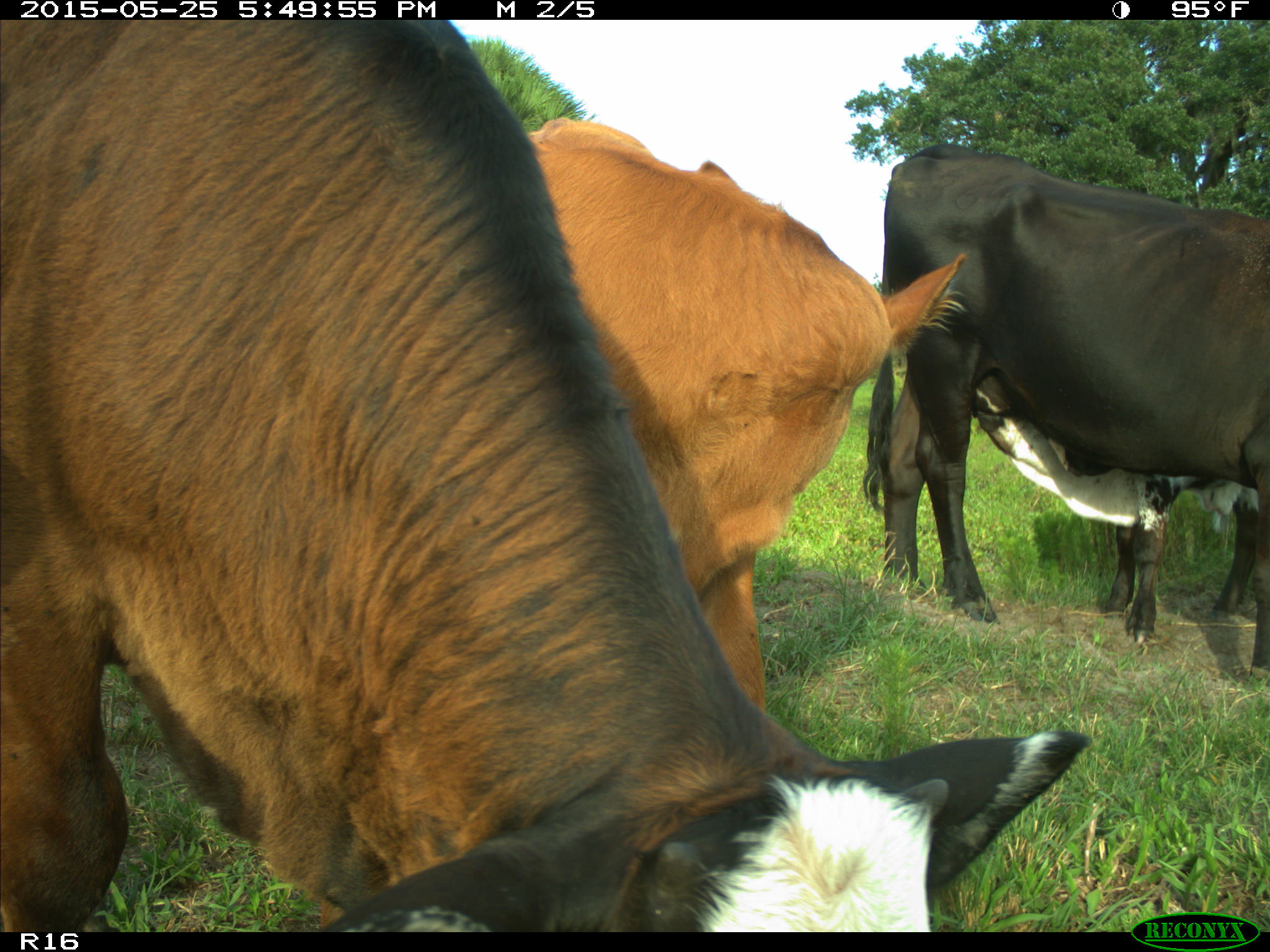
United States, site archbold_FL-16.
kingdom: Animalia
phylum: Chordata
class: Mammalia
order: Artiodactyla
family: Bovidae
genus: Bos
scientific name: Bos taurus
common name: domestic cow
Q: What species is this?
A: Bos taurus (domestic cow).